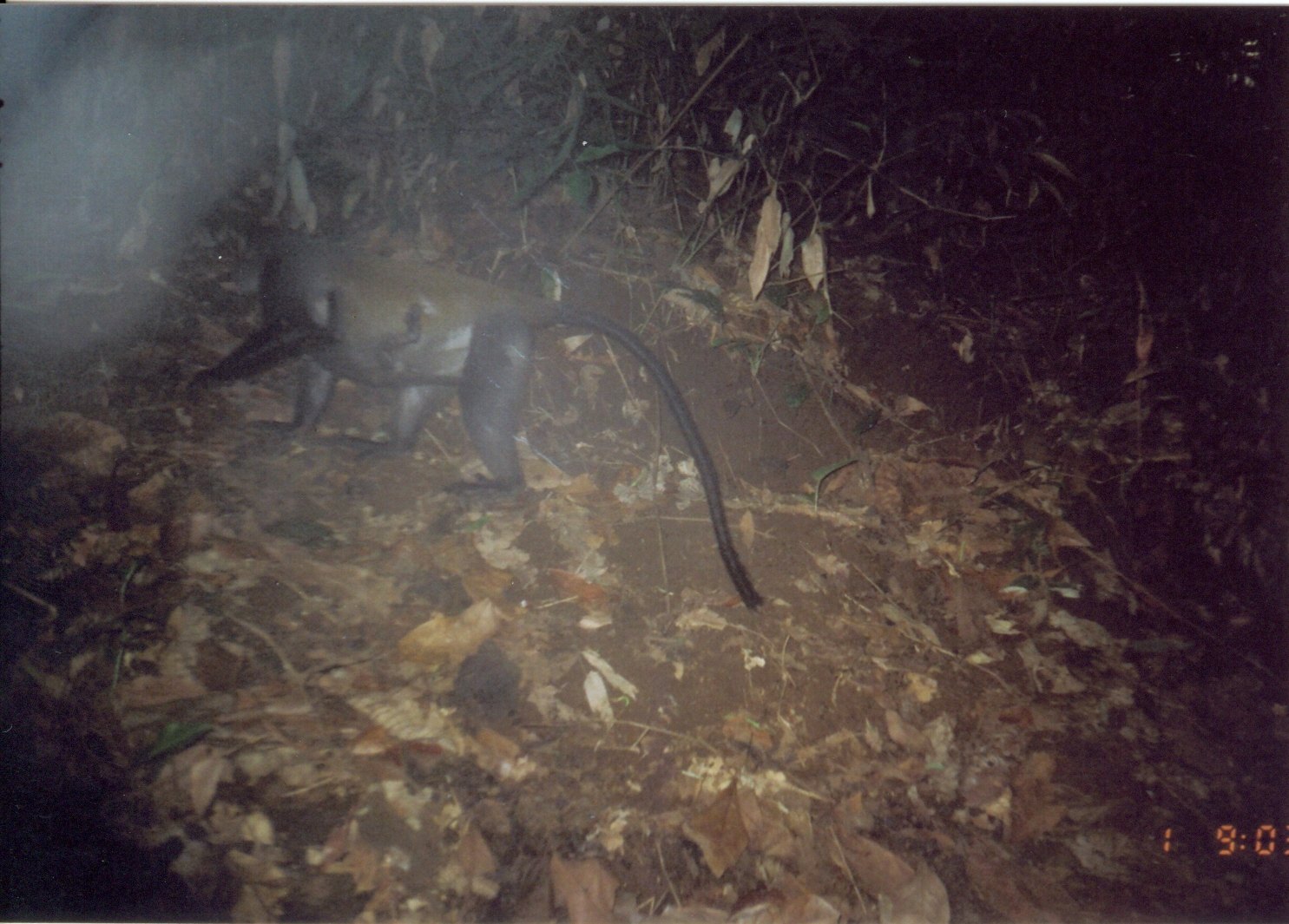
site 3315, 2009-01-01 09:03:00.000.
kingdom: Animalia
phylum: Chordata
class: Mammalia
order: Primates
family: Cercopithecidae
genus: Cercopithecus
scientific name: Cercopithecus mitis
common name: blue monkey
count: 2